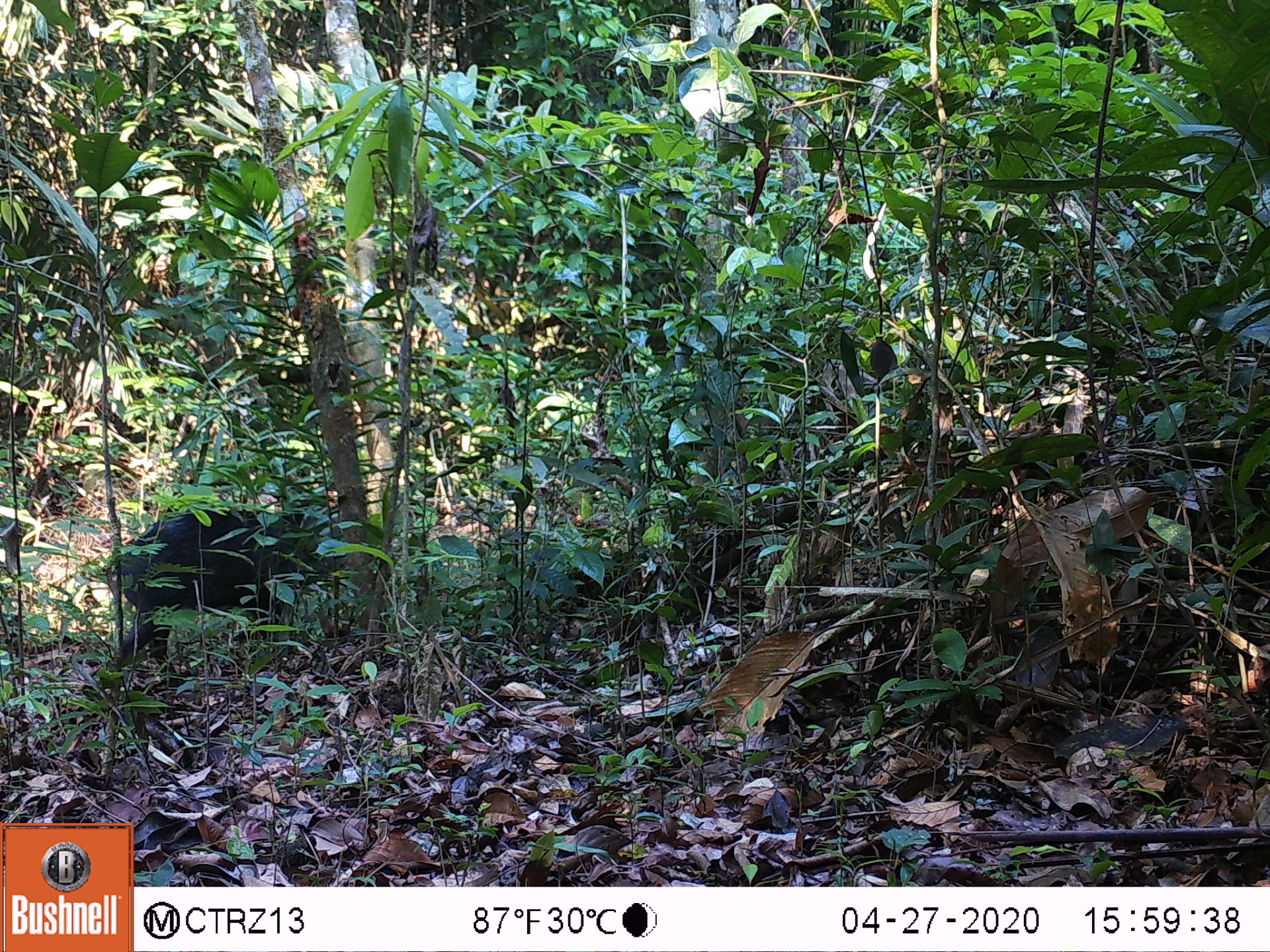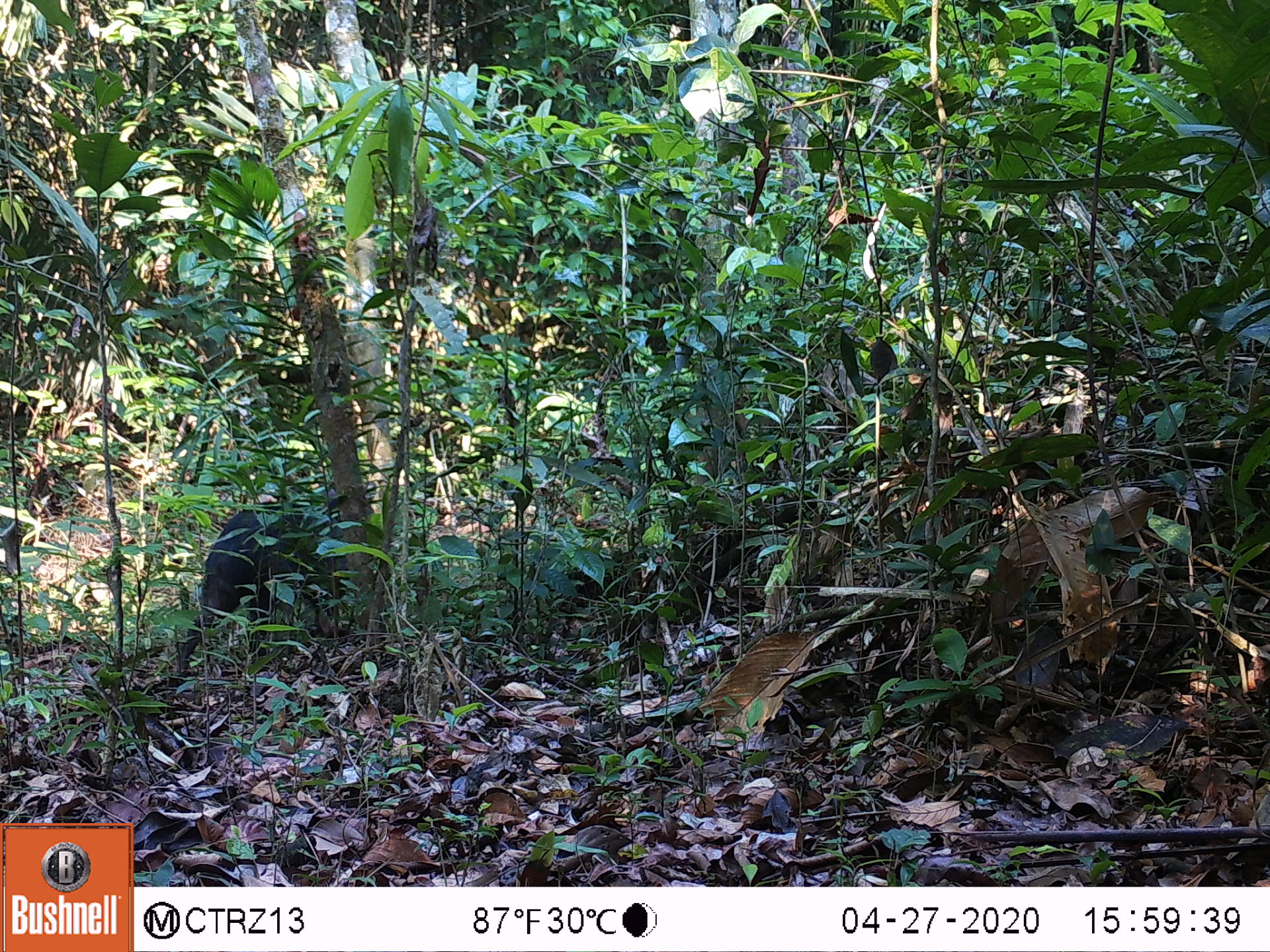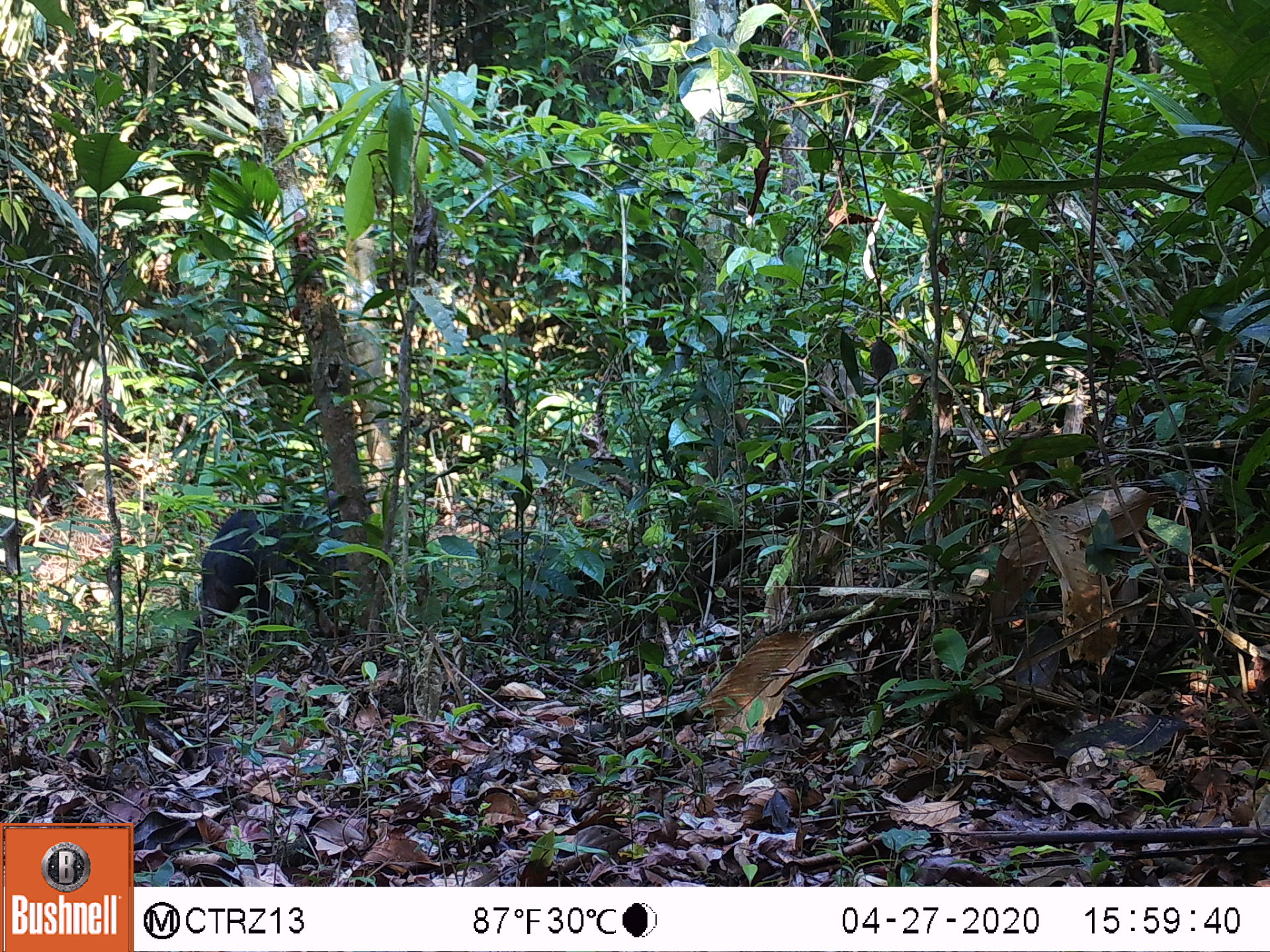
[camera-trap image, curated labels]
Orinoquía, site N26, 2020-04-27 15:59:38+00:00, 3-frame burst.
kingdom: Animalia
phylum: Chordata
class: Mammalia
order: Artiodactyla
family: Tayassuidae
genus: Pecari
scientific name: Pecari tajacu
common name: collared peccary